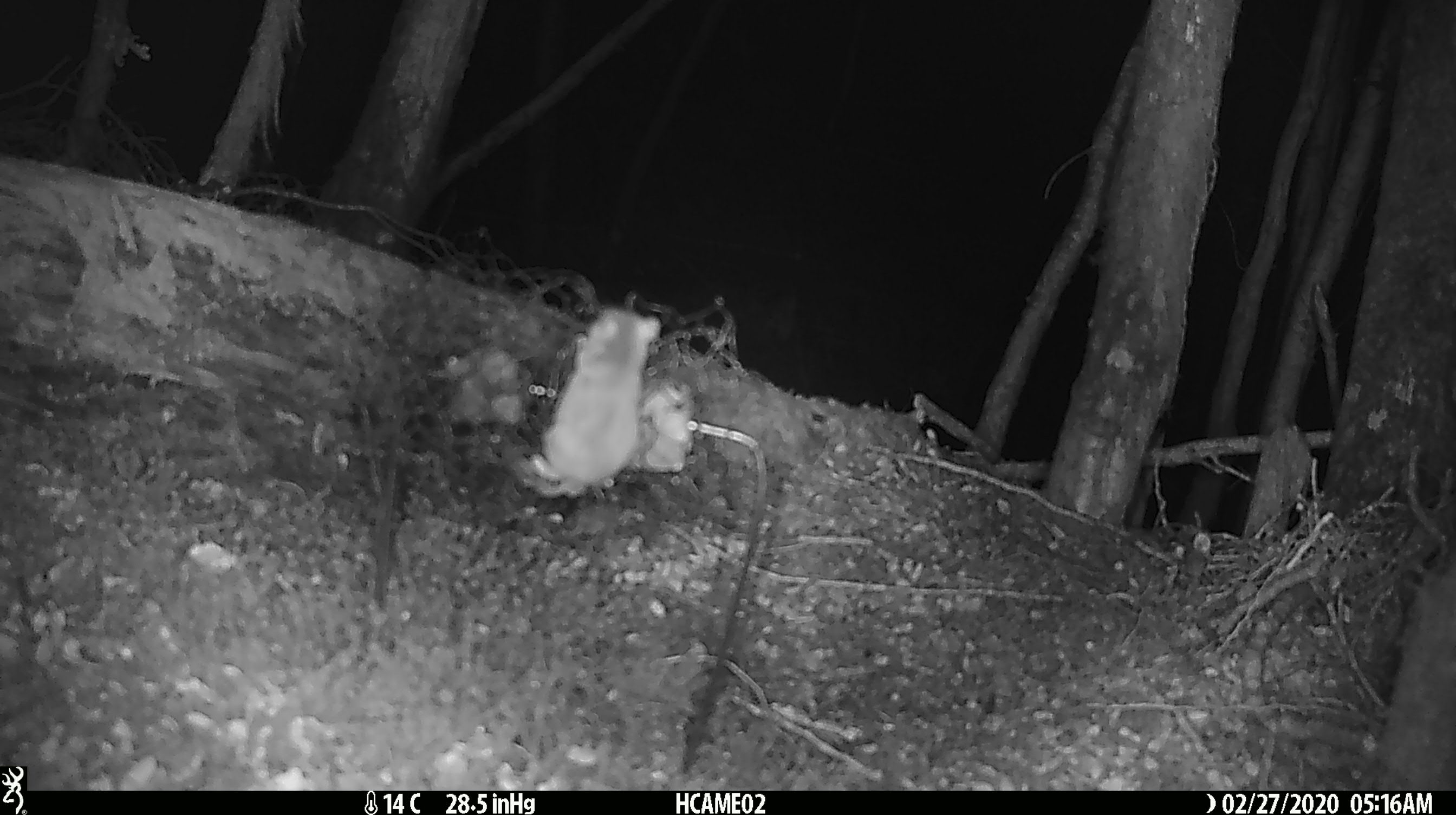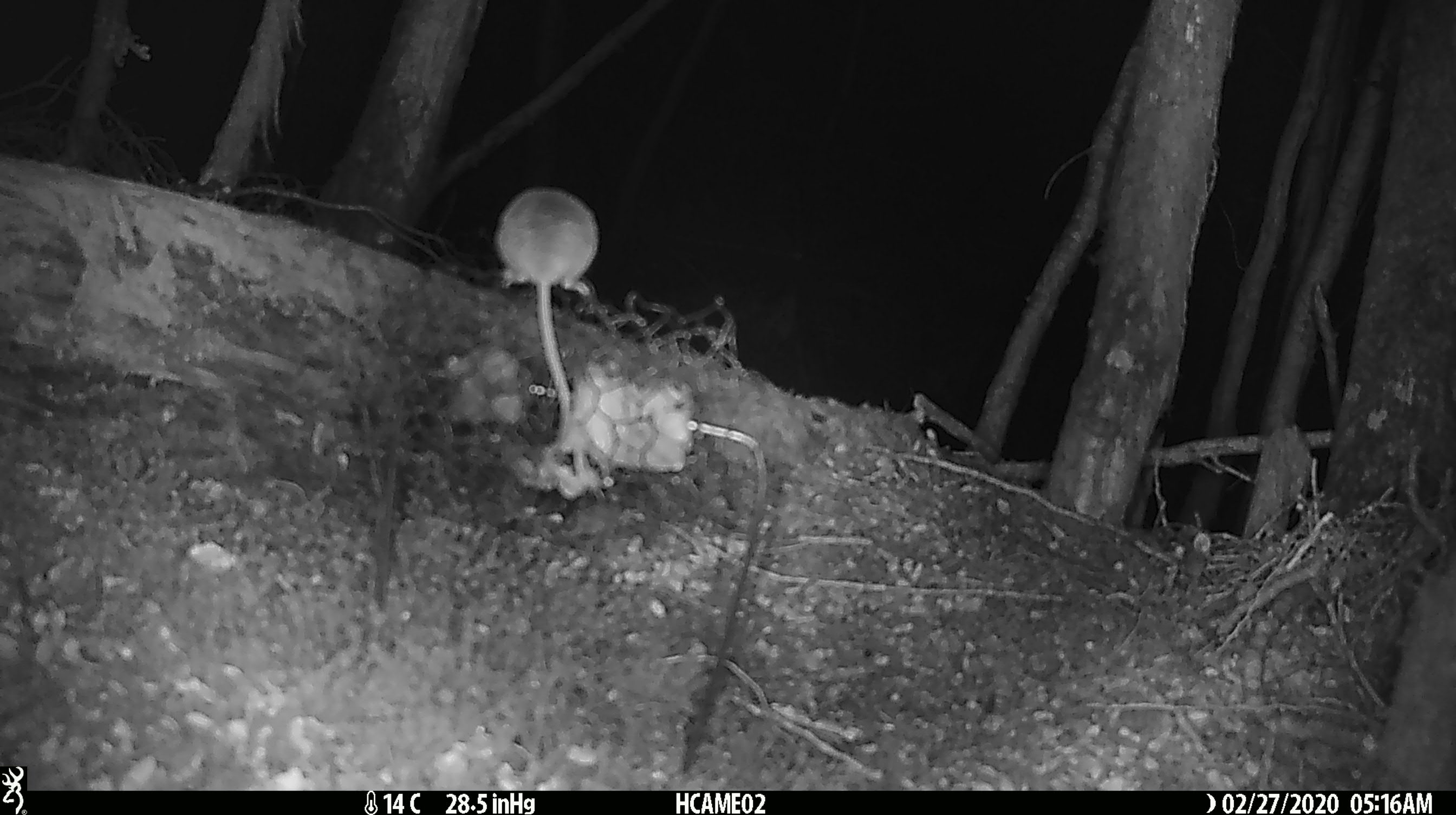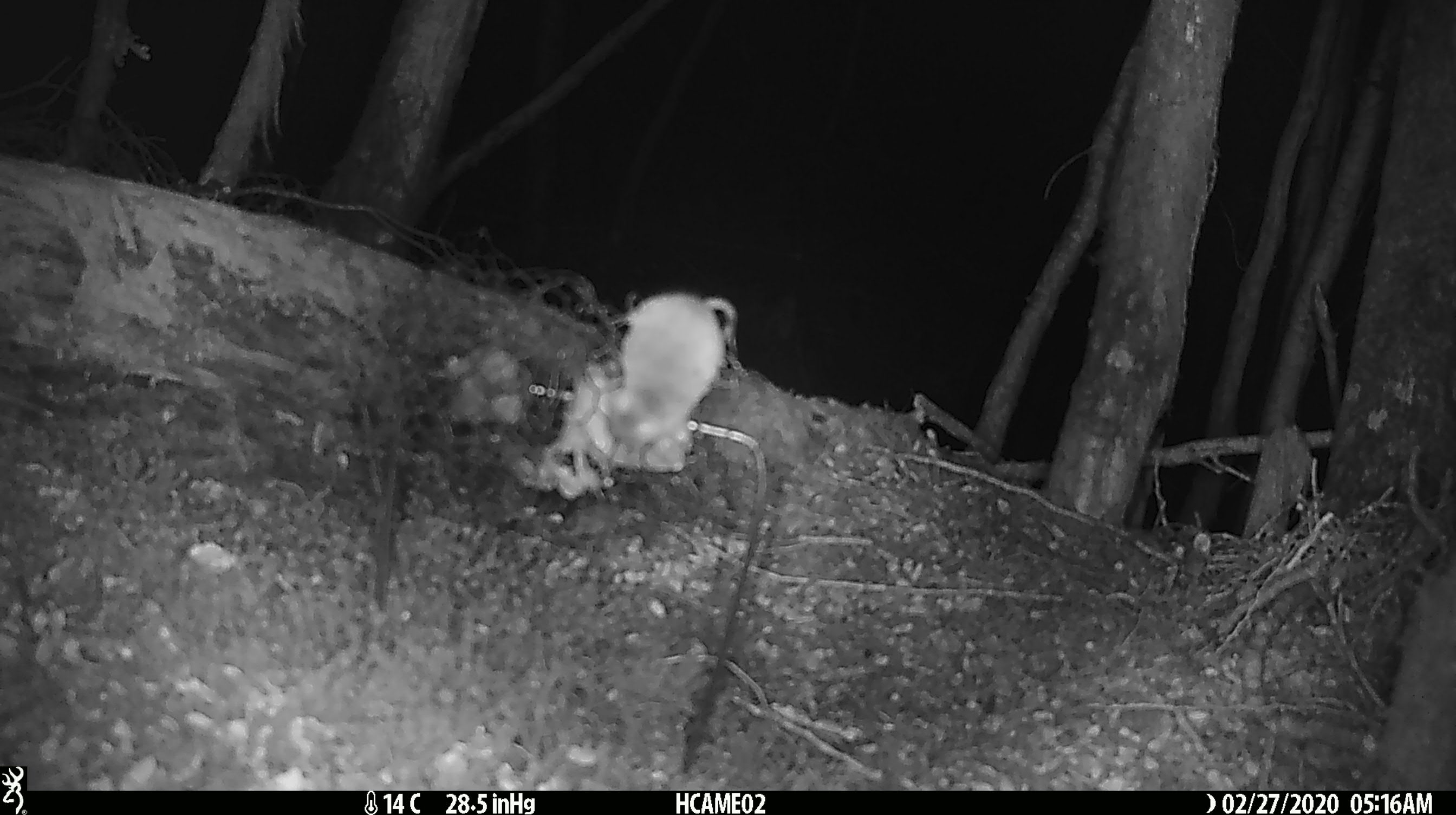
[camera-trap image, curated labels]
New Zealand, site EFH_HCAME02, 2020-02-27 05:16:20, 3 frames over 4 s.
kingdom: Animalia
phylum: Chordata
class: Mammalia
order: Rodentia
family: Muridae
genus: Mus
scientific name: Mus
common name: mouse